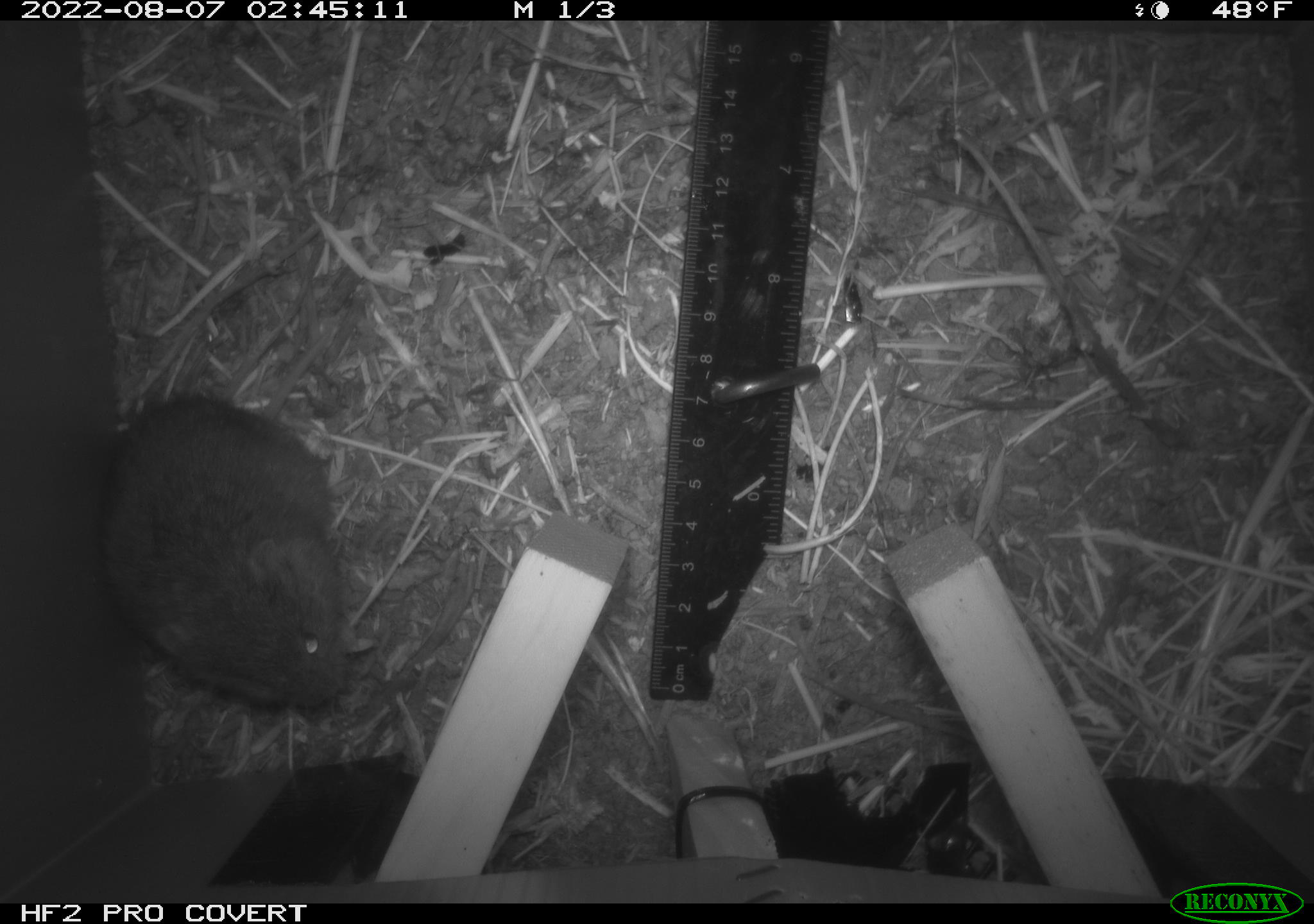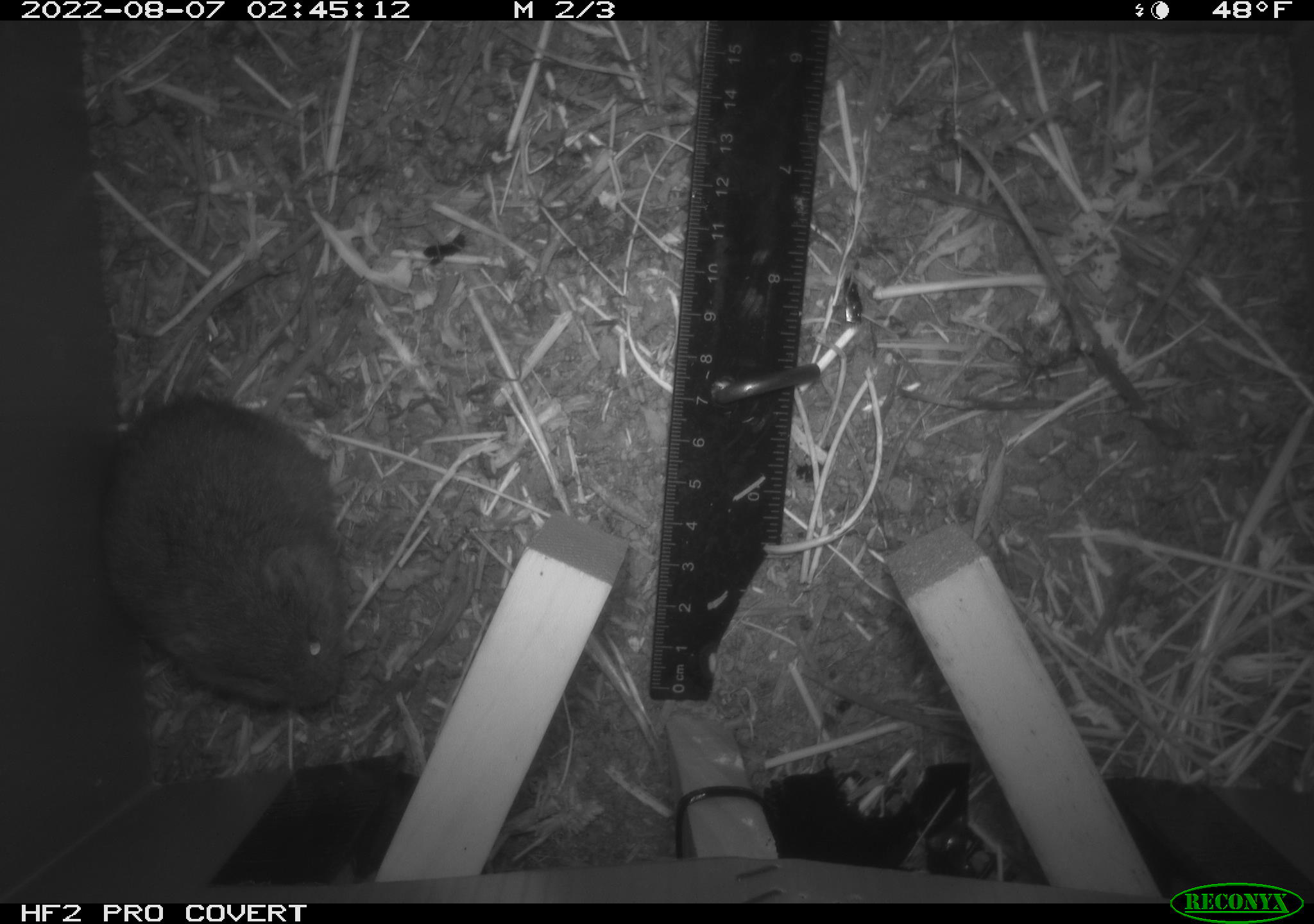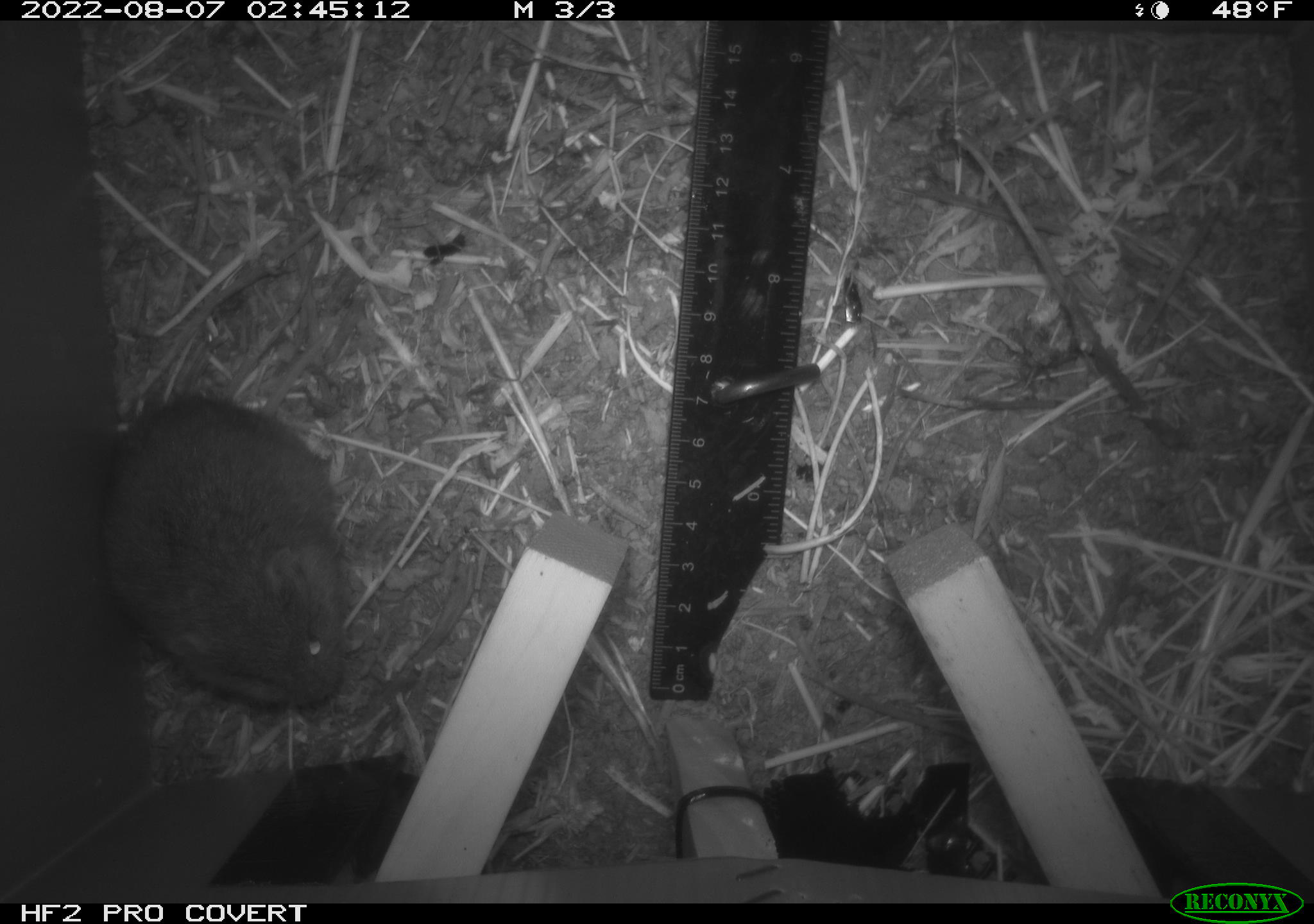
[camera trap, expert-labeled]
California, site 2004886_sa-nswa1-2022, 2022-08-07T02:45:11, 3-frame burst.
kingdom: Animalia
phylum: Chordata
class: Mammalia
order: Rodentia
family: Cricetidae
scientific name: Cricetidae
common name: hamsters, voles, lemmings, and allies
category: cricetidae family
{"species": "cricetidae family (hamsters, voles, lemmings, and allies) (Cricetidae)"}